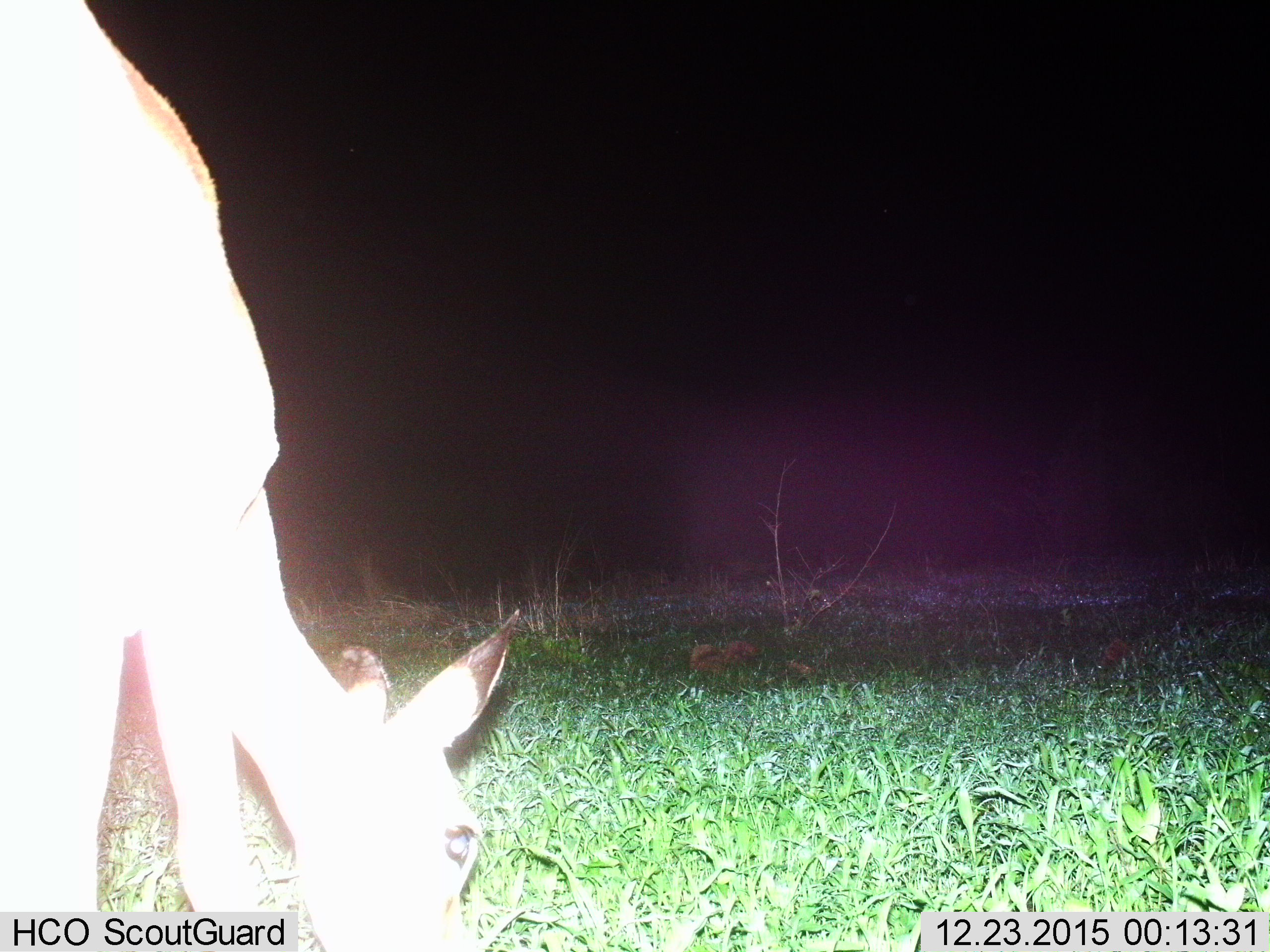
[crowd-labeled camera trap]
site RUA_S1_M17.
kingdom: Animalia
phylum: Chordata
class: Mammalia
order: Artiodactyla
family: Bovidae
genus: Aepyceros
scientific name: Aepyceros melampus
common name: impala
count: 1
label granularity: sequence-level